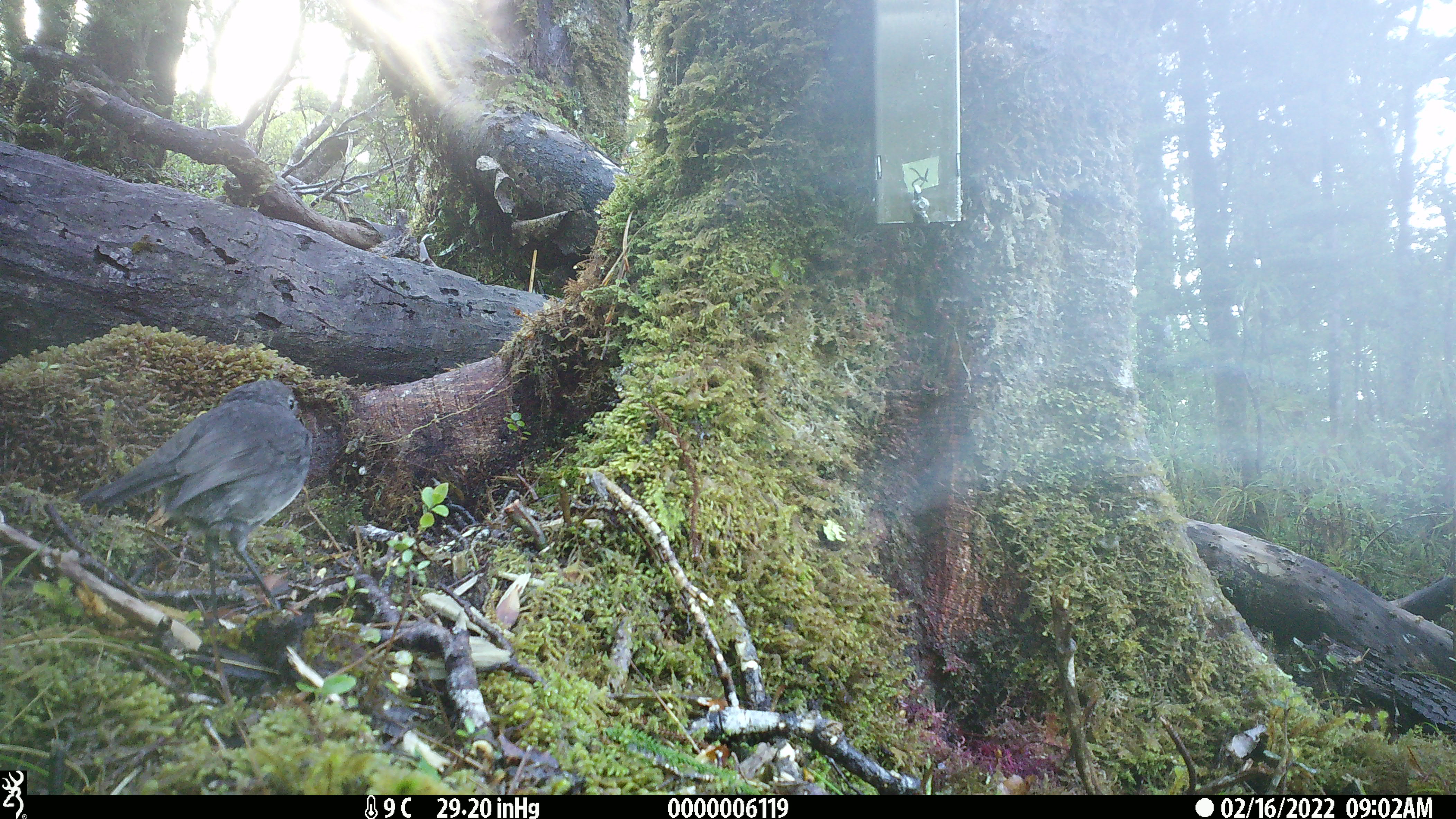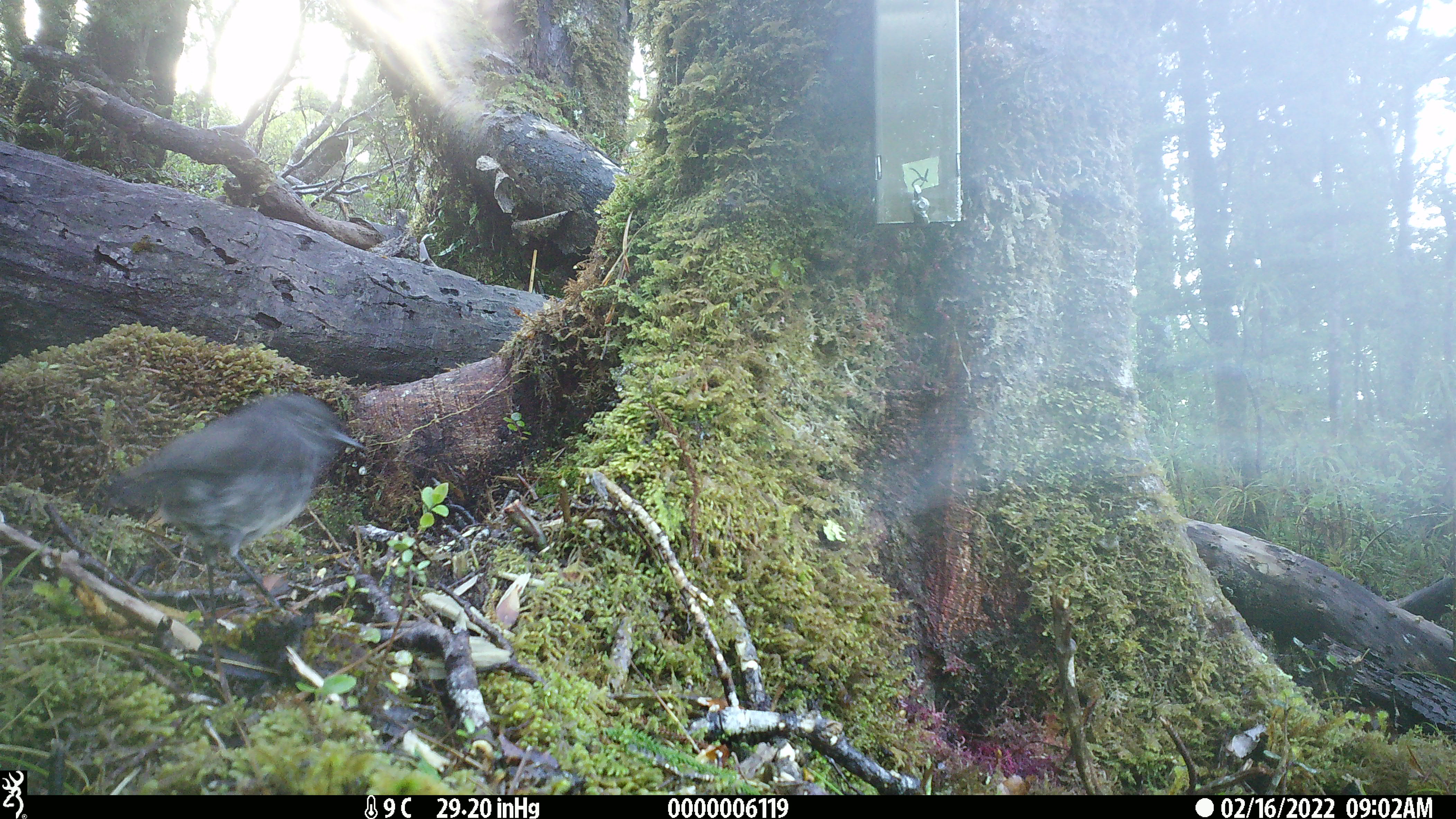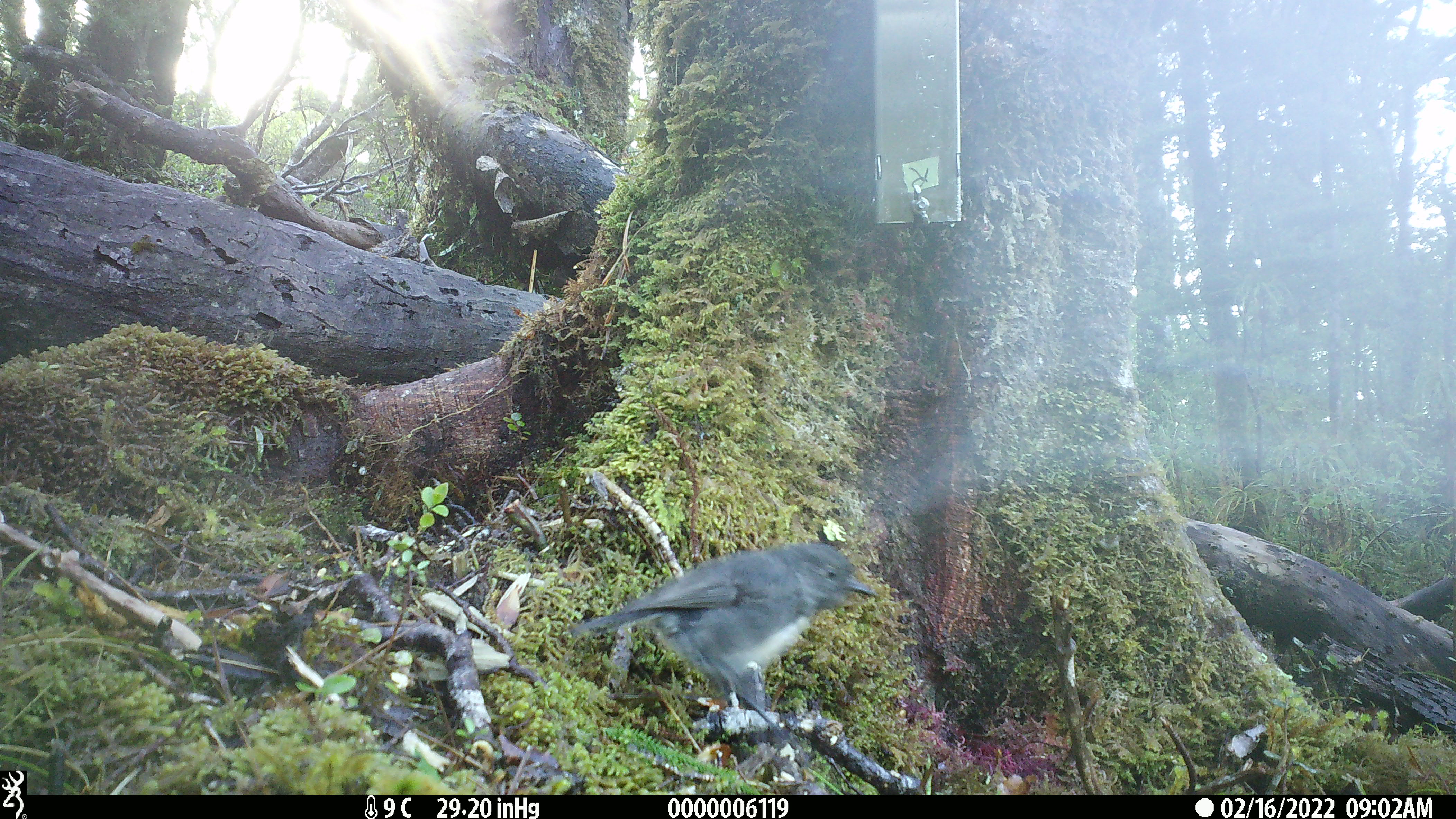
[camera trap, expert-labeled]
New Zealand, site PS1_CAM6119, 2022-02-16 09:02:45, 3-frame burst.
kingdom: Animalia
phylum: Chordata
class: Aves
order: Passeriformes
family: Petroicidae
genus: Petroica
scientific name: Petroica australis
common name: new zealand robin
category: robin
Robin (new zealand robin) (Petroica australis).